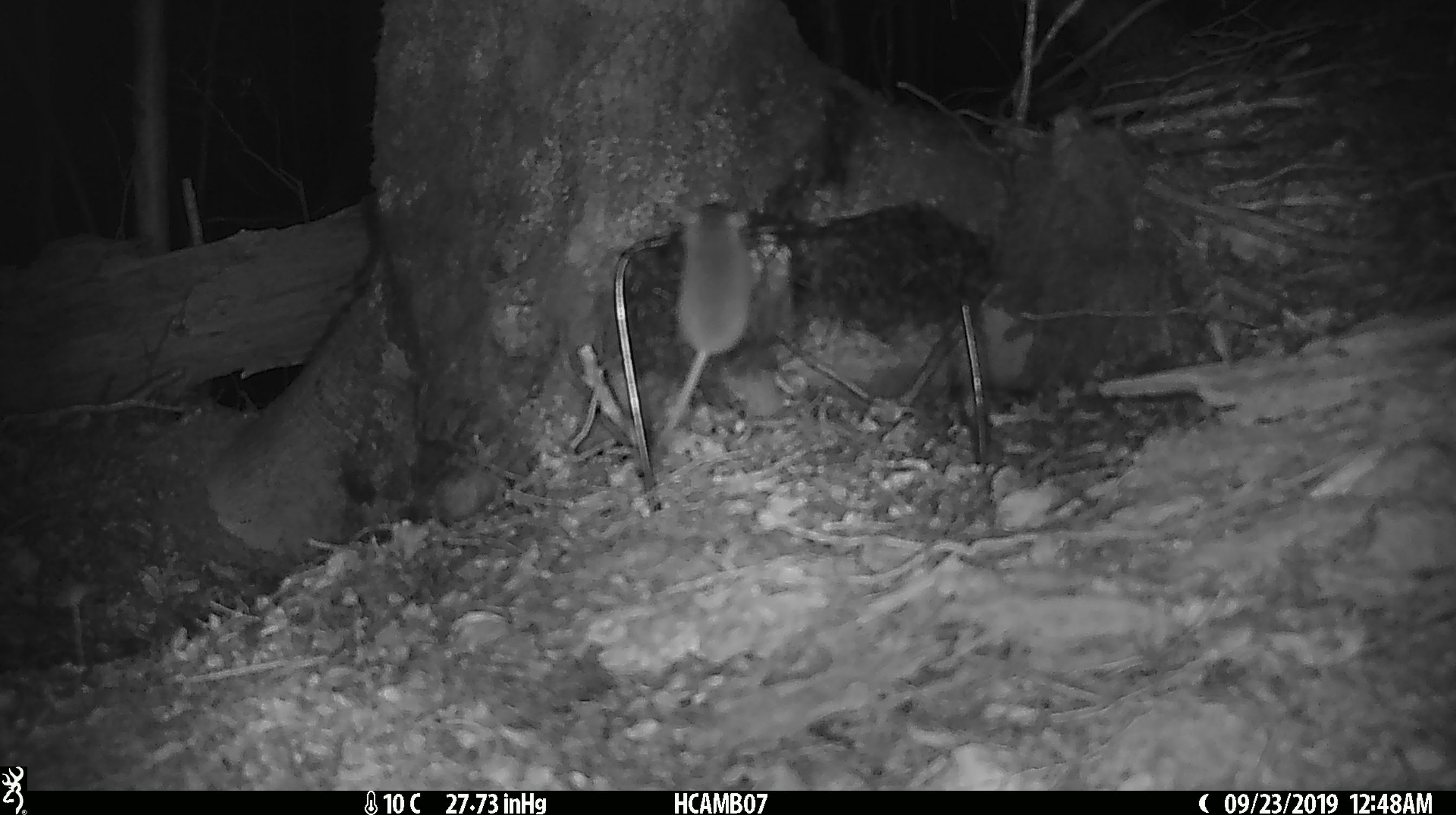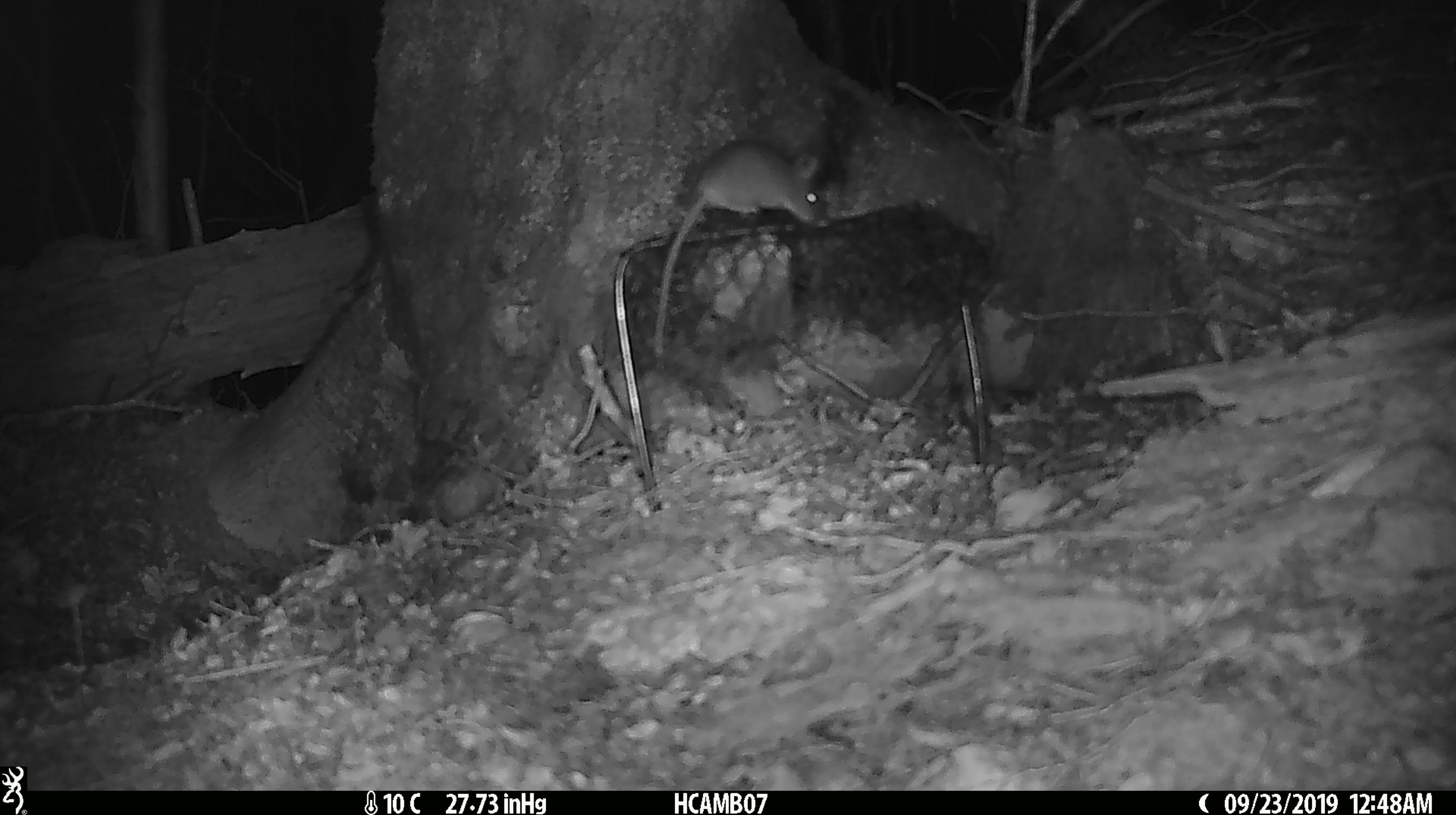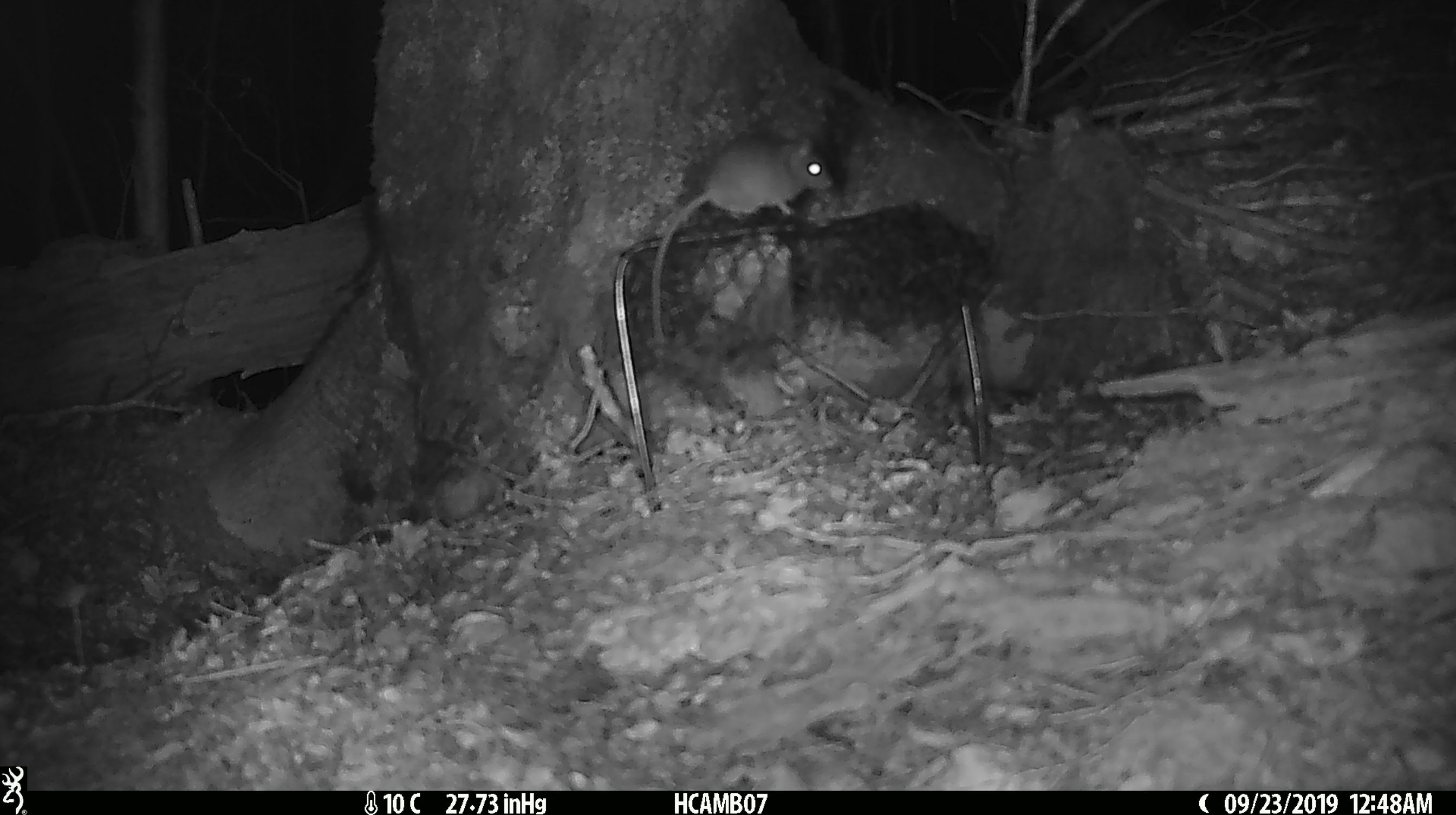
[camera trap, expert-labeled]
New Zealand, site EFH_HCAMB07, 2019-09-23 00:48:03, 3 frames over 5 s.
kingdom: Animalia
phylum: Chordata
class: Mammalia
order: Rodentia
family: Muridae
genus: Mus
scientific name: Mus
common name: mouse